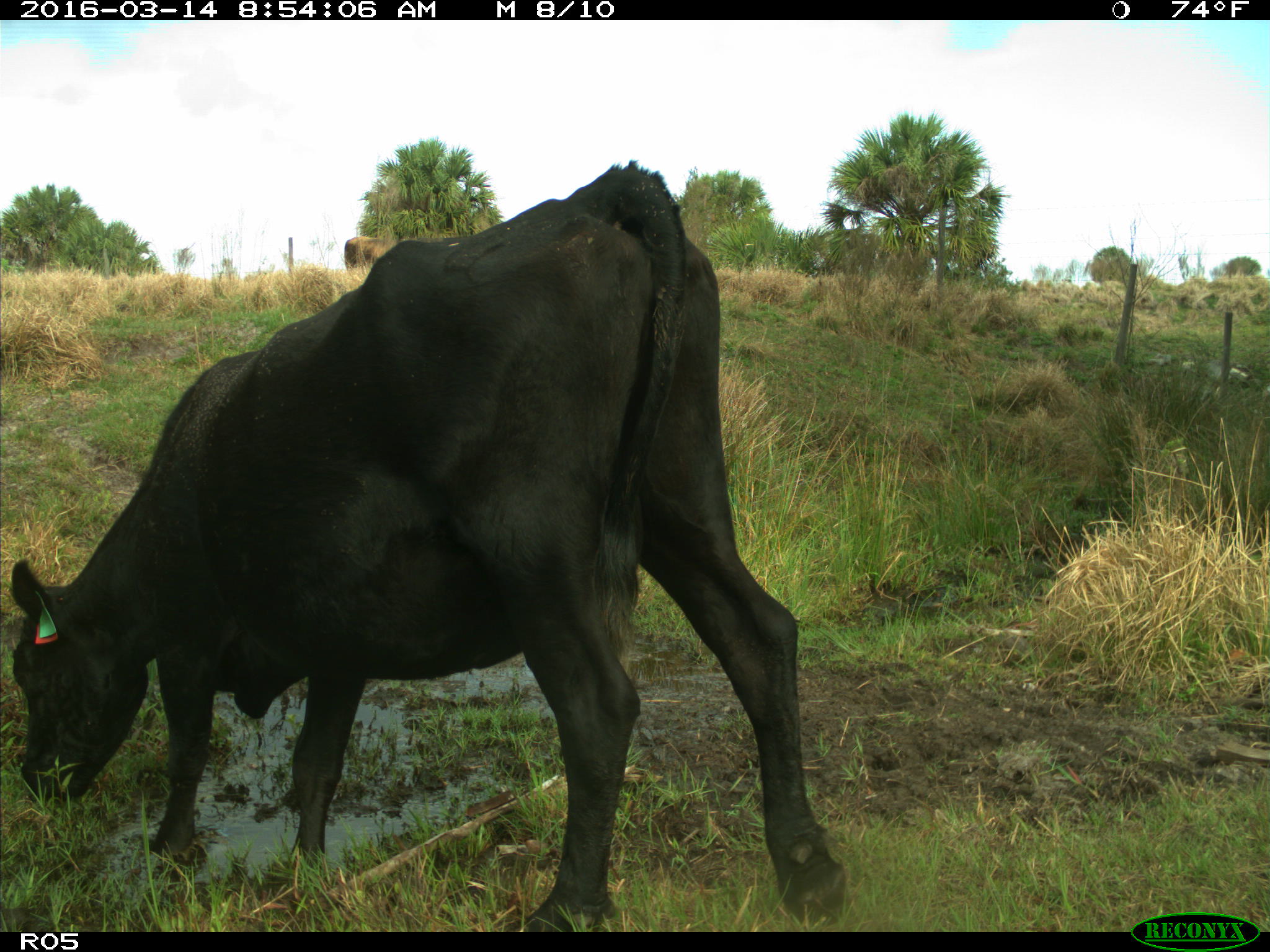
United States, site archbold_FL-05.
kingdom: Animalia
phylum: Chordata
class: Mammalia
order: Artiodactyla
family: Bovidae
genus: Bos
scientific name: Bos taurus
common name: domestic cow